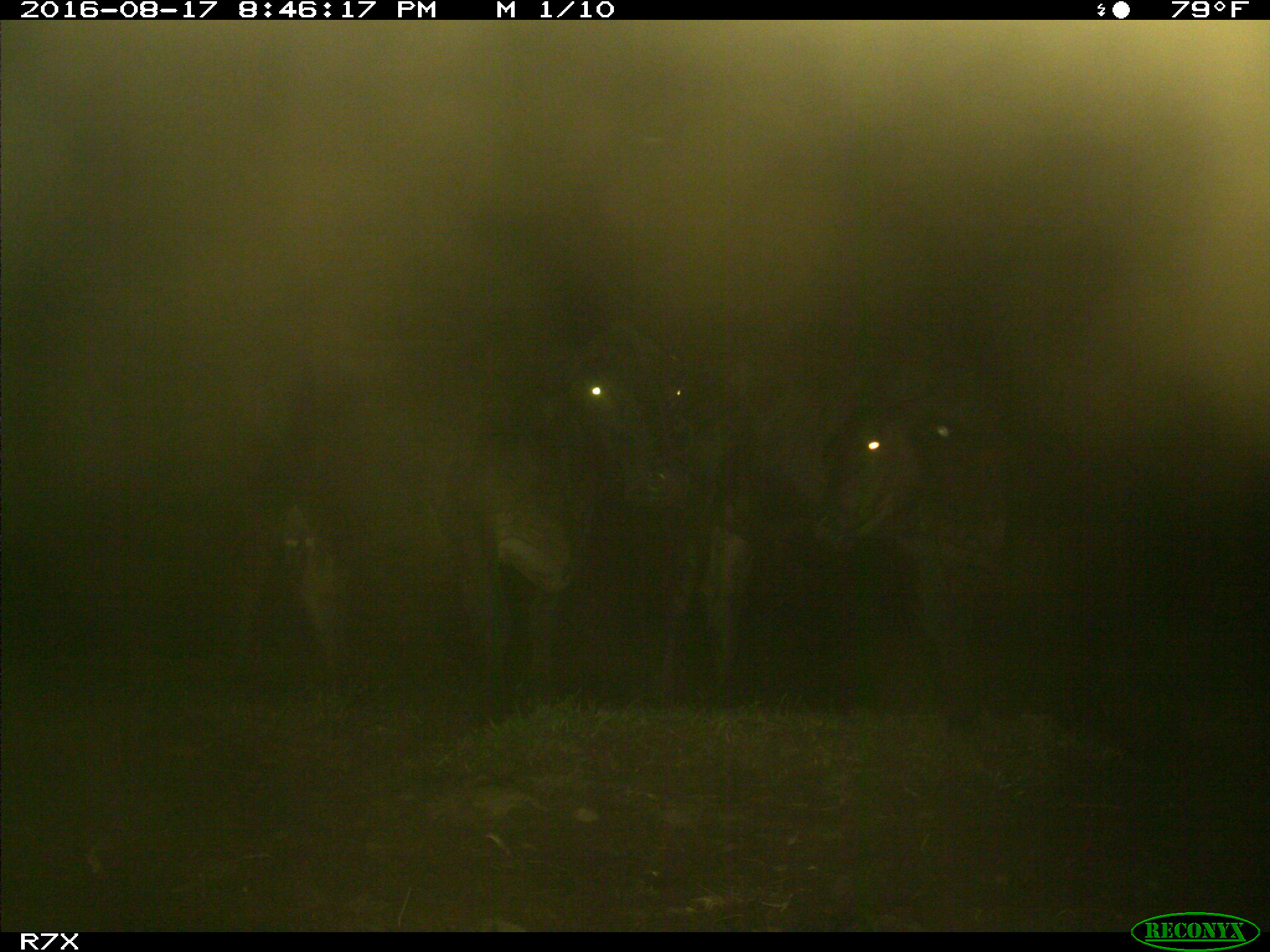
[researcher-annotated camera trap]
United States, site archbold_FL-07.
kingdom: Animalia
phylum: Chordata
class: Mammalia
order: Artiodactyla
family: Bovidae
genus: Bos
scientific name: Bos taurus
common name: domestic cow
Bos taurus (domestic cow).